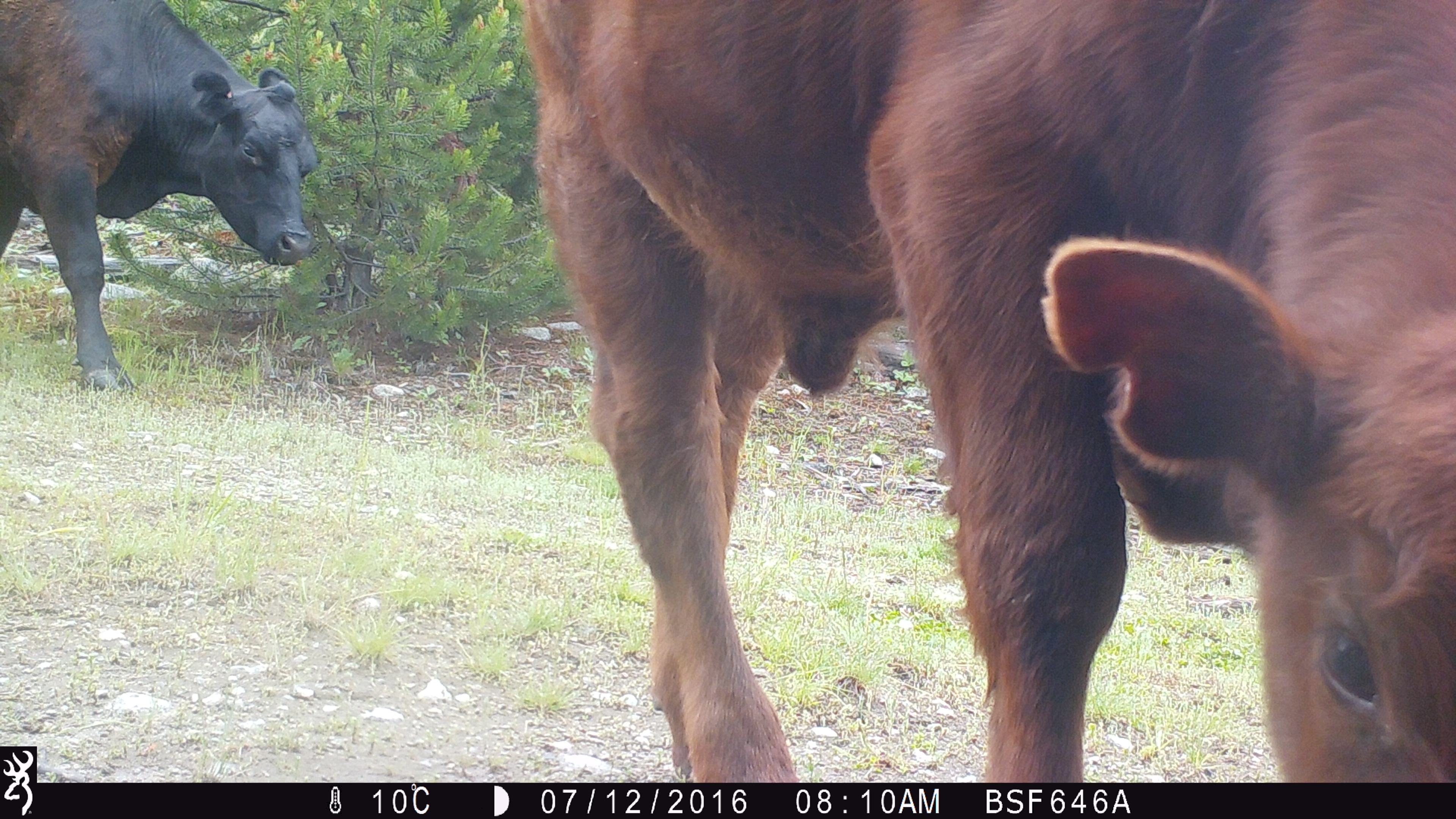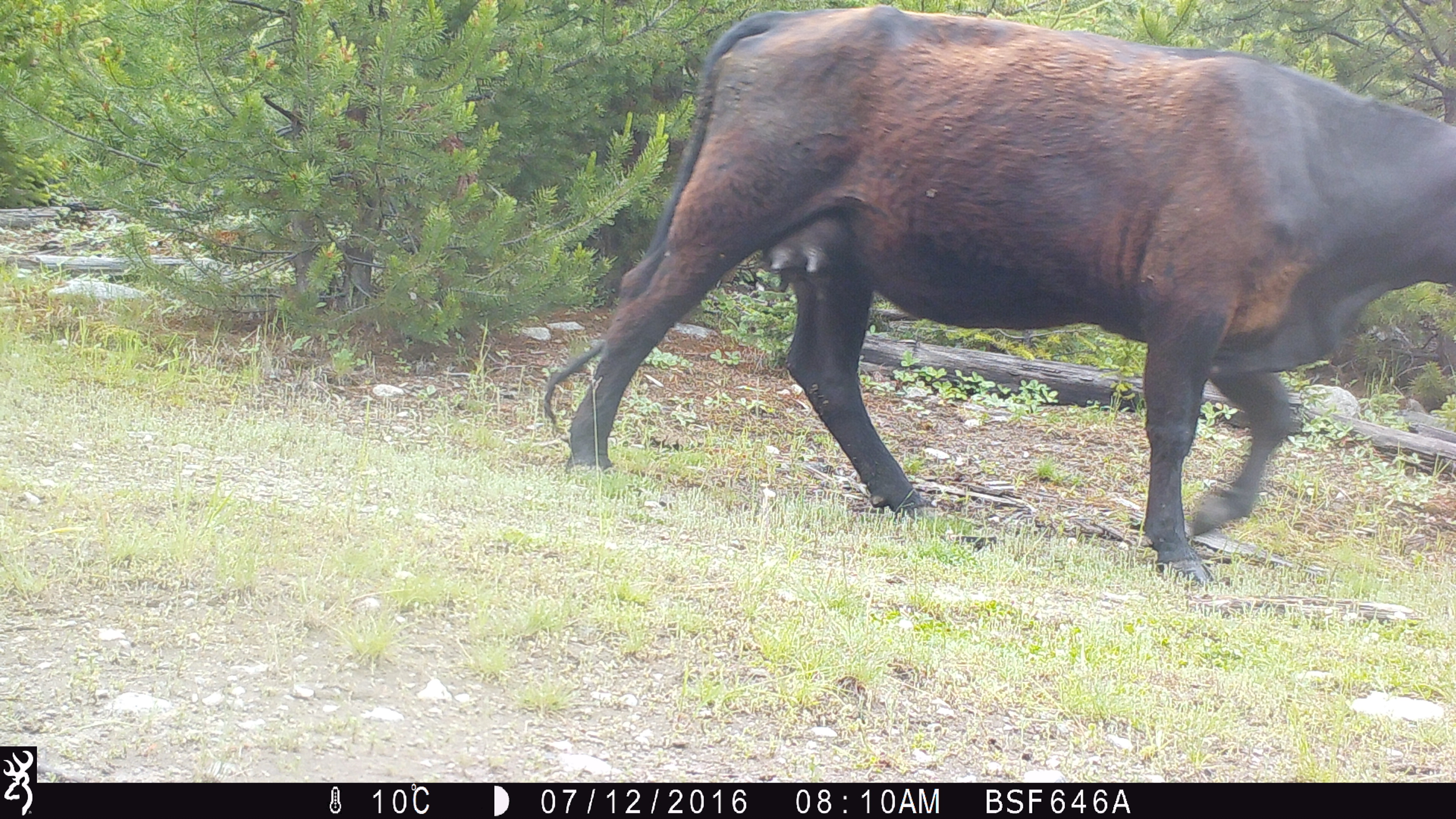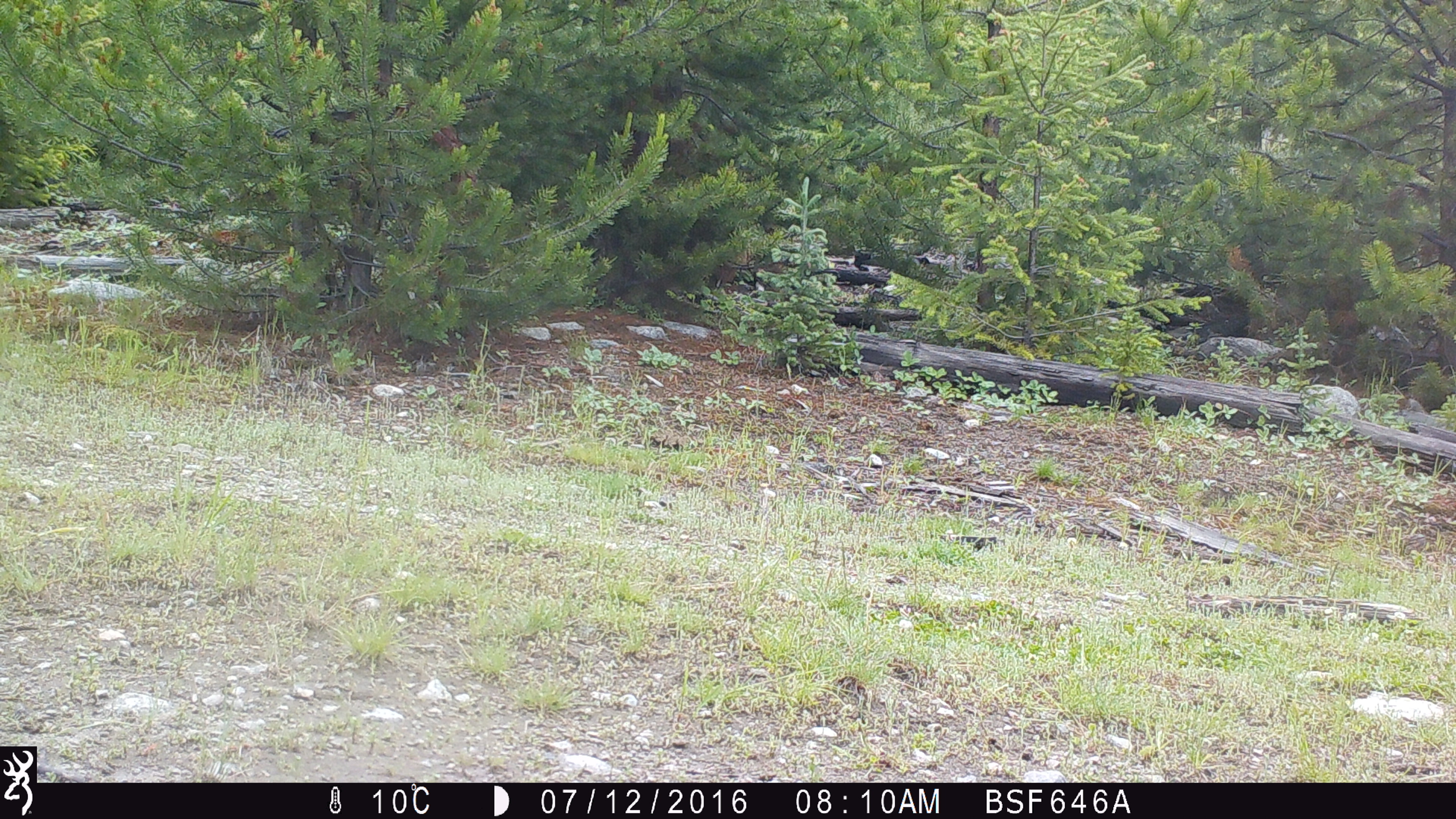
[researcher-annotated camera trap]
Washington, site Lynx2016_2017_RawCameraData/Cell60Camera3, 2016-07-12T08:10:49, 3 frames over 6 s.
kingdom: Animalia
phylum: Chordata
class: Mammalia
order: Artiodactyla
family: Bovidae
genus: Bos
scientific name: Bos taurus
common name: domestic cattle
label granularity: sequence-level